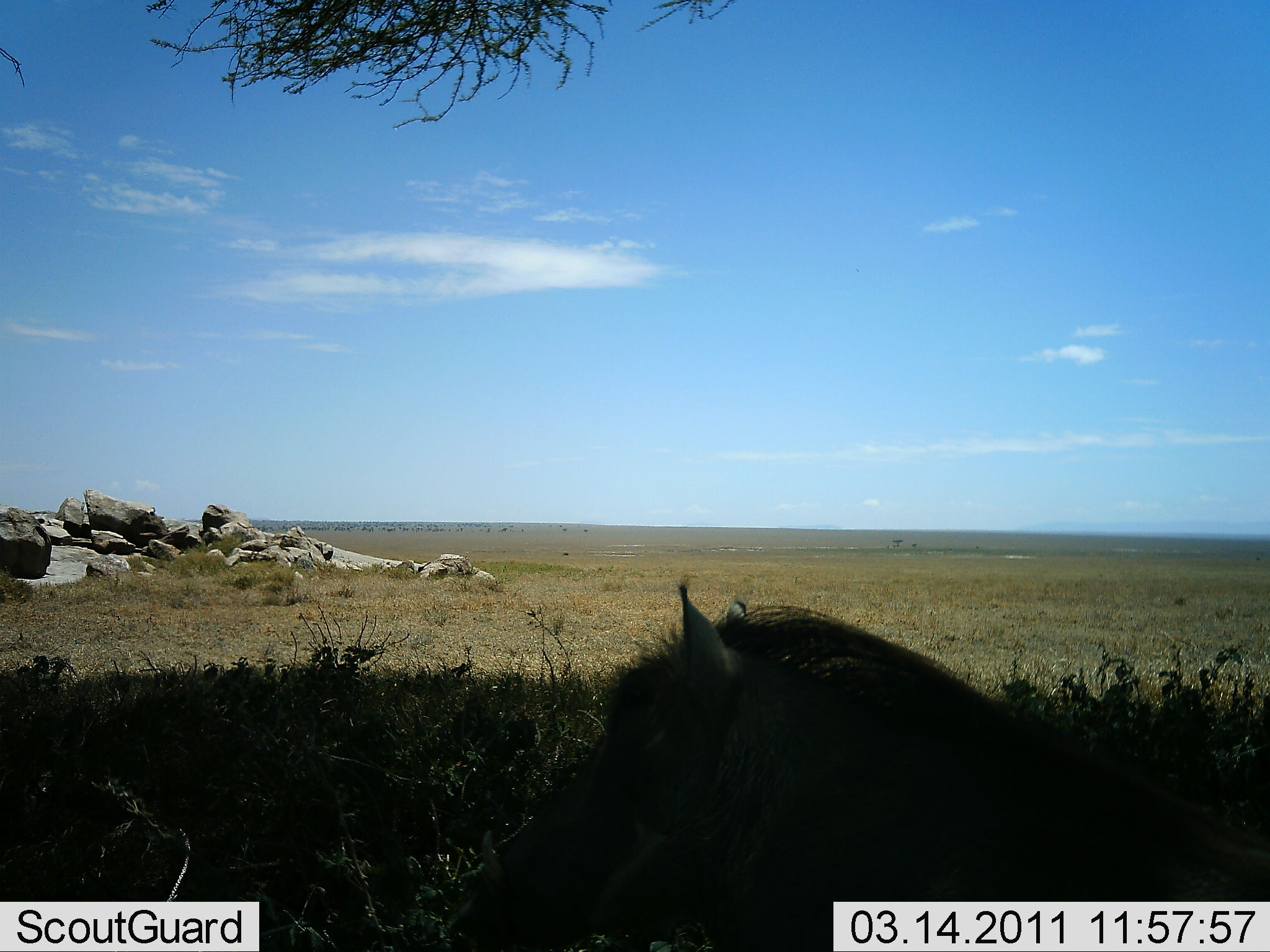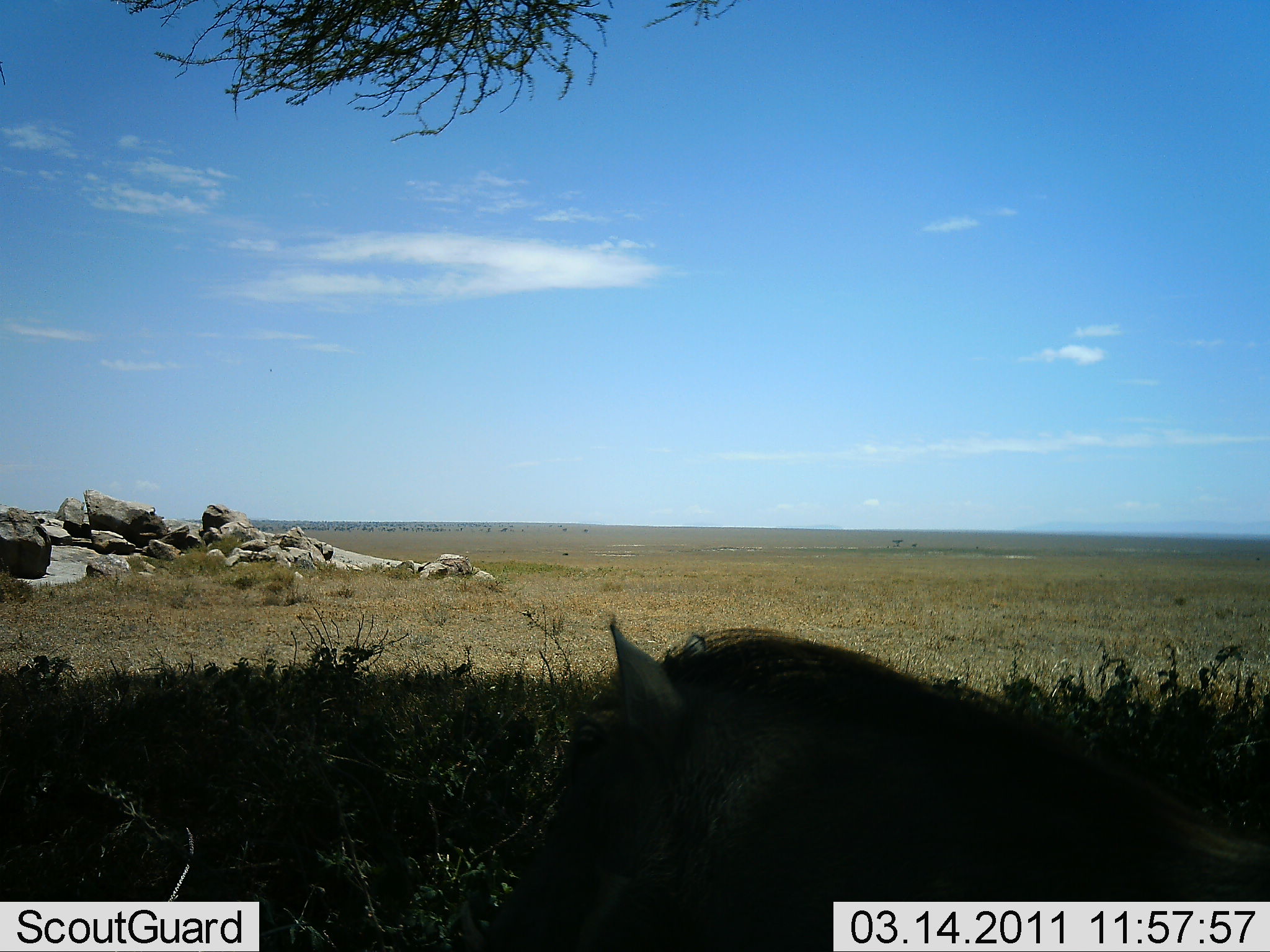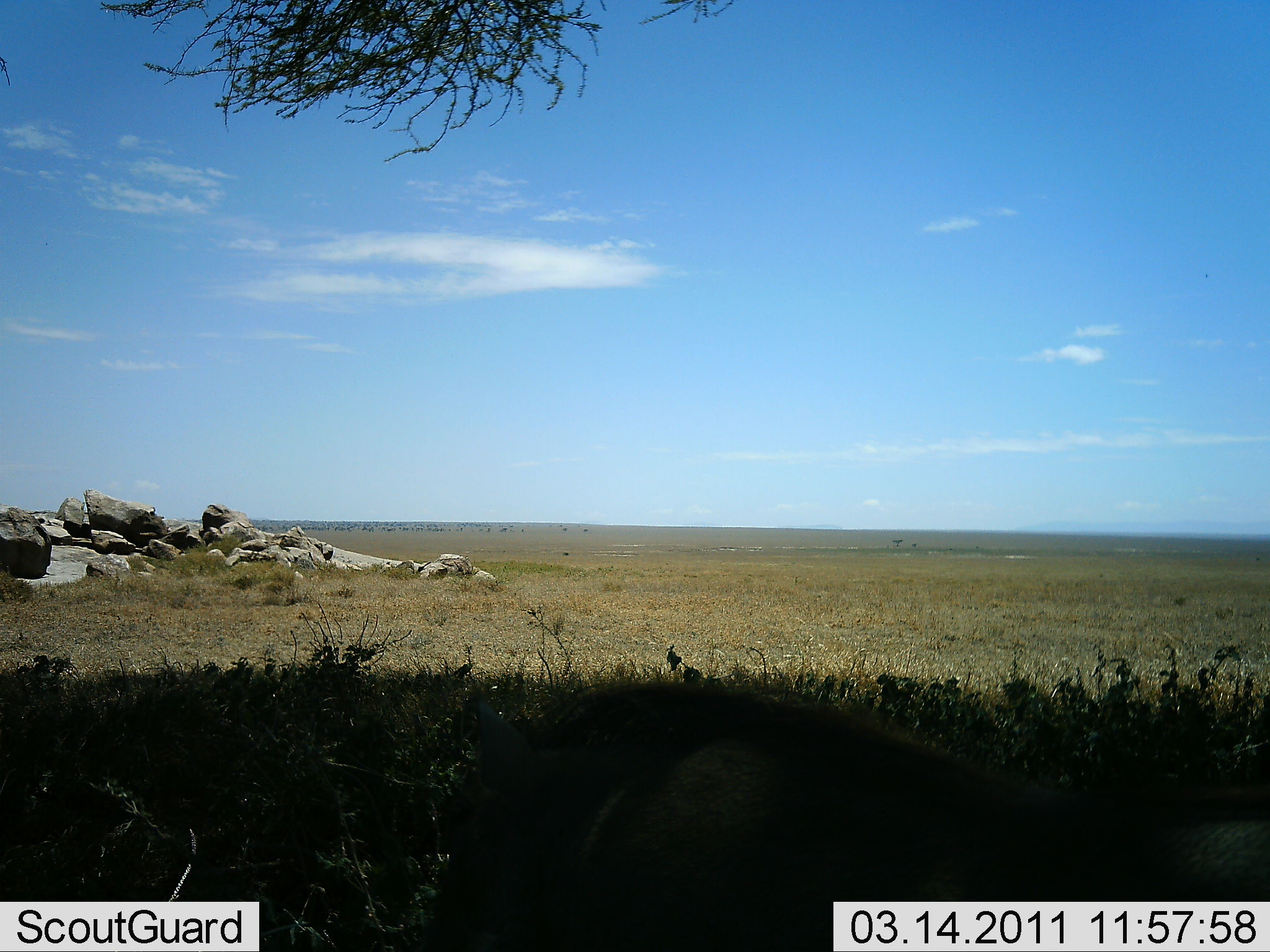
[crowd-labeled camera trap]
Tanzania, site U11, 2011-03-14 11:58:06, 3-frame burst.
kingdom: Animalia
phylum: Chordata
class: Mammalia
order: Artiodactyla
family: Suidae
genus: Phacochoerus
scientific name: Phacochoerus africanus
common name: warthog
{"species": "warthog (Phacochoerus africanus)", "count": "1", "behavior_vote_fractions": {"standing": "31%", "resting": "62%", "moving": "8%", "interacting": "0%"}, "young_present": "0%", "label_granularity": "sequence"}